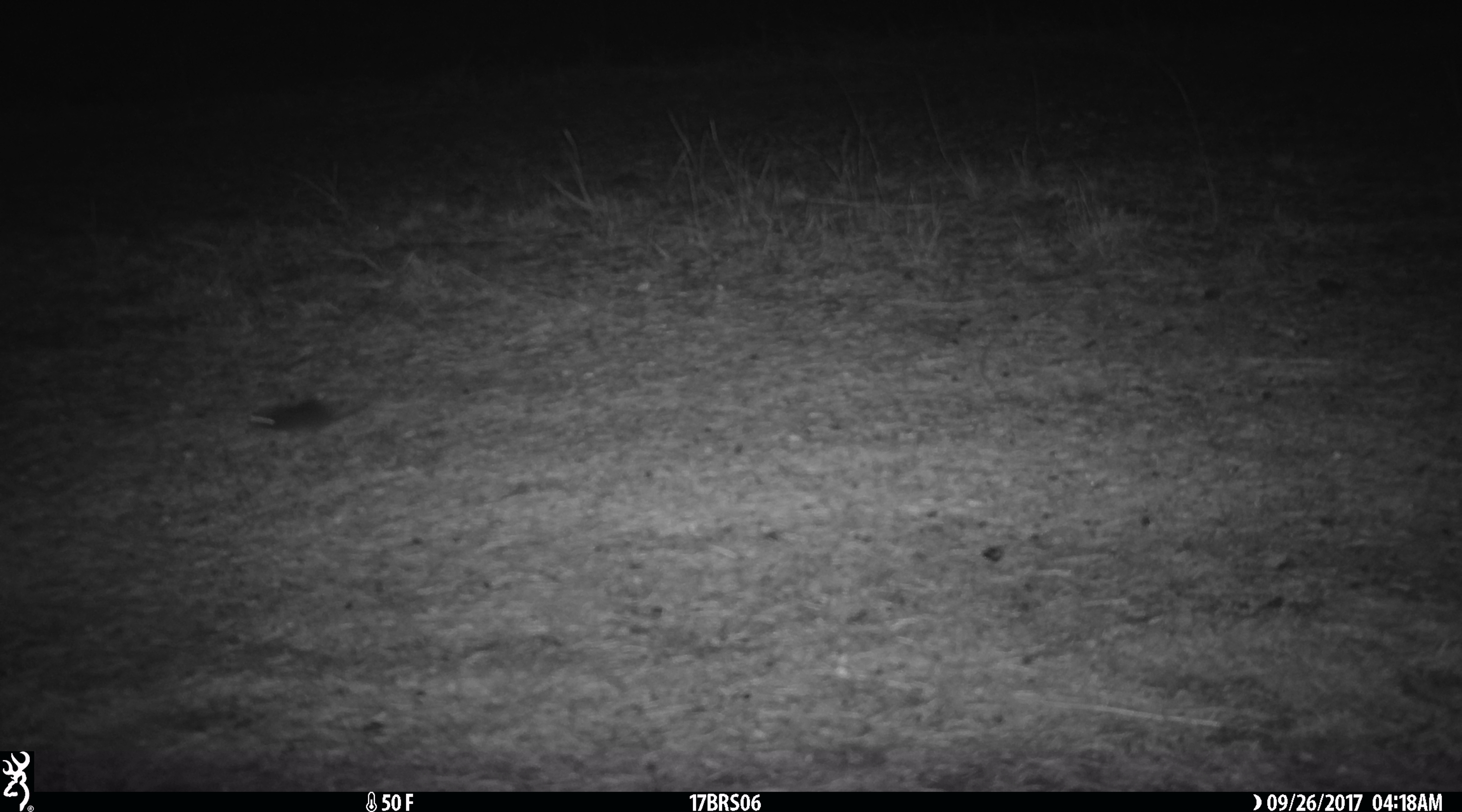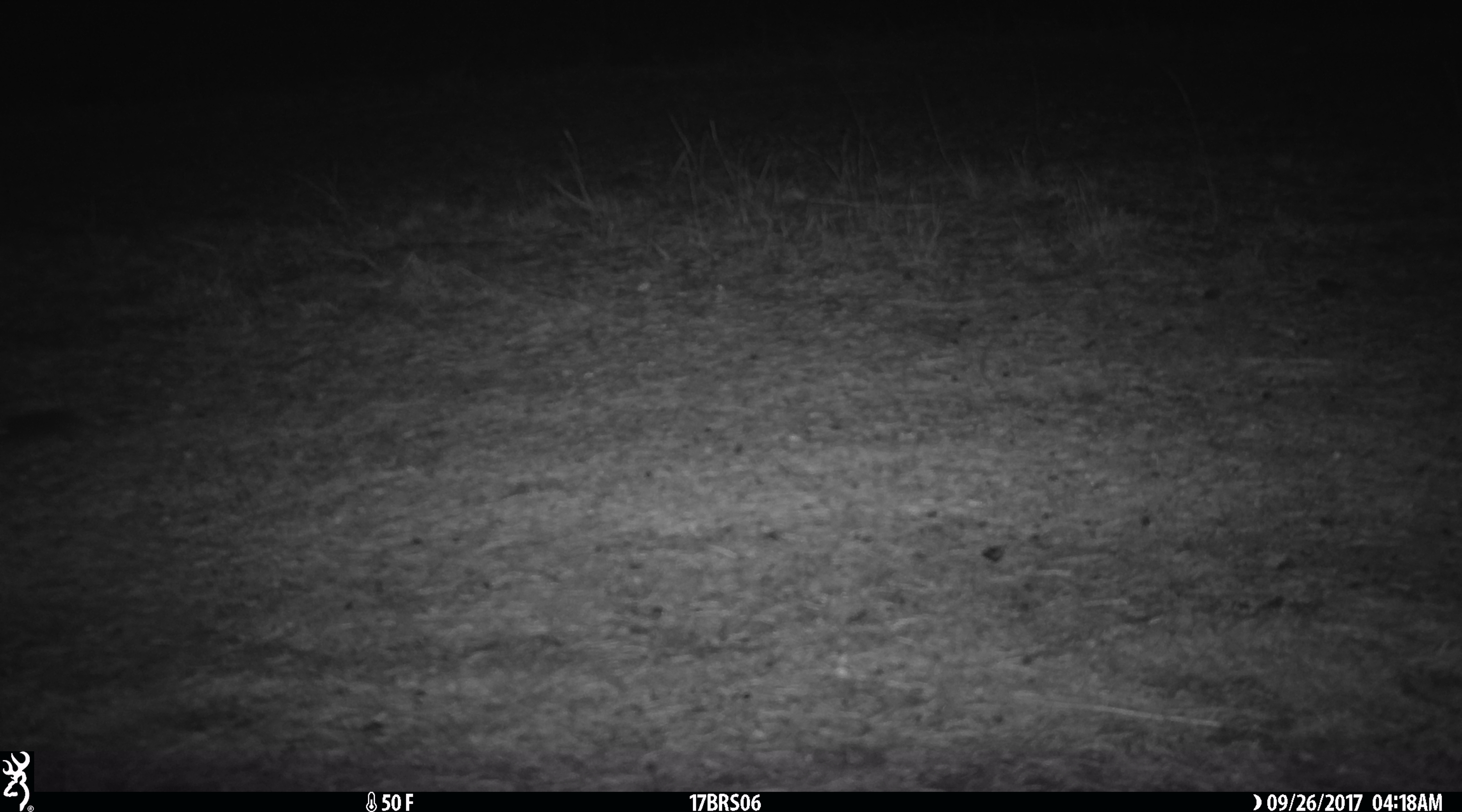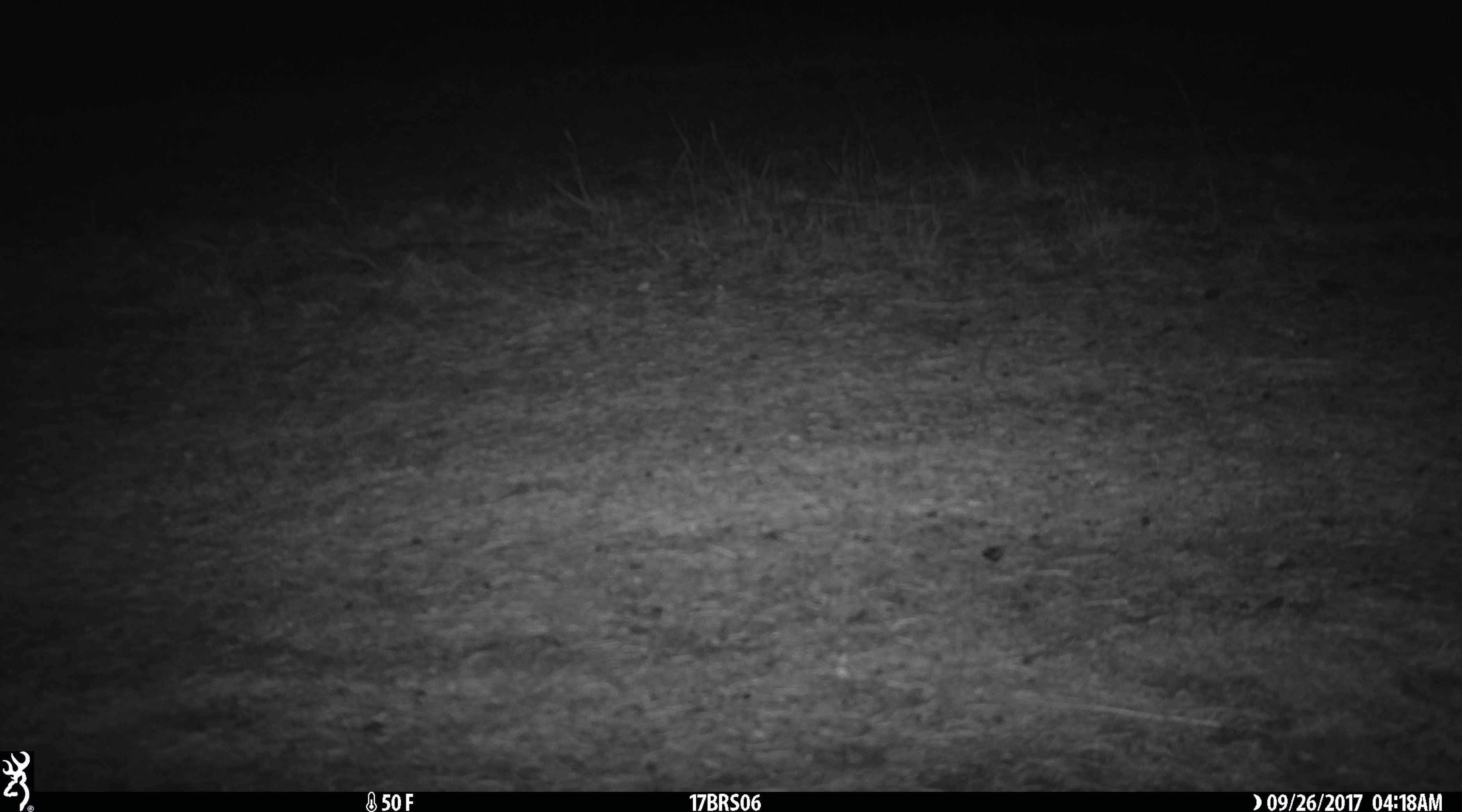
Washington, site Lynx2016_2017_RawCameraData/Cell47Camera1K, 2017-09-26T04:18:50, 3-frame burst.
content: unidentified animal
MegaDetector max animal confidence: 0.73